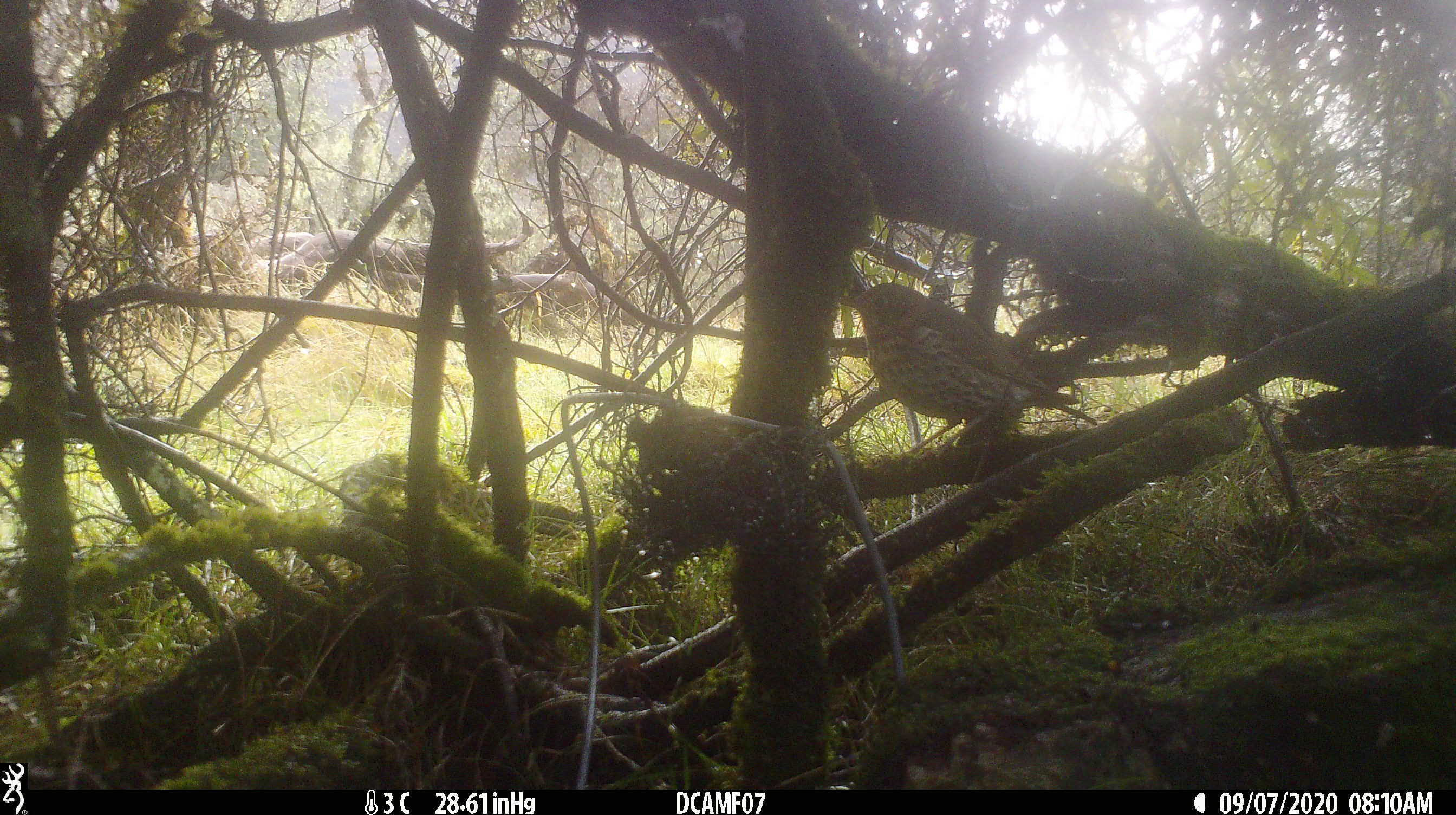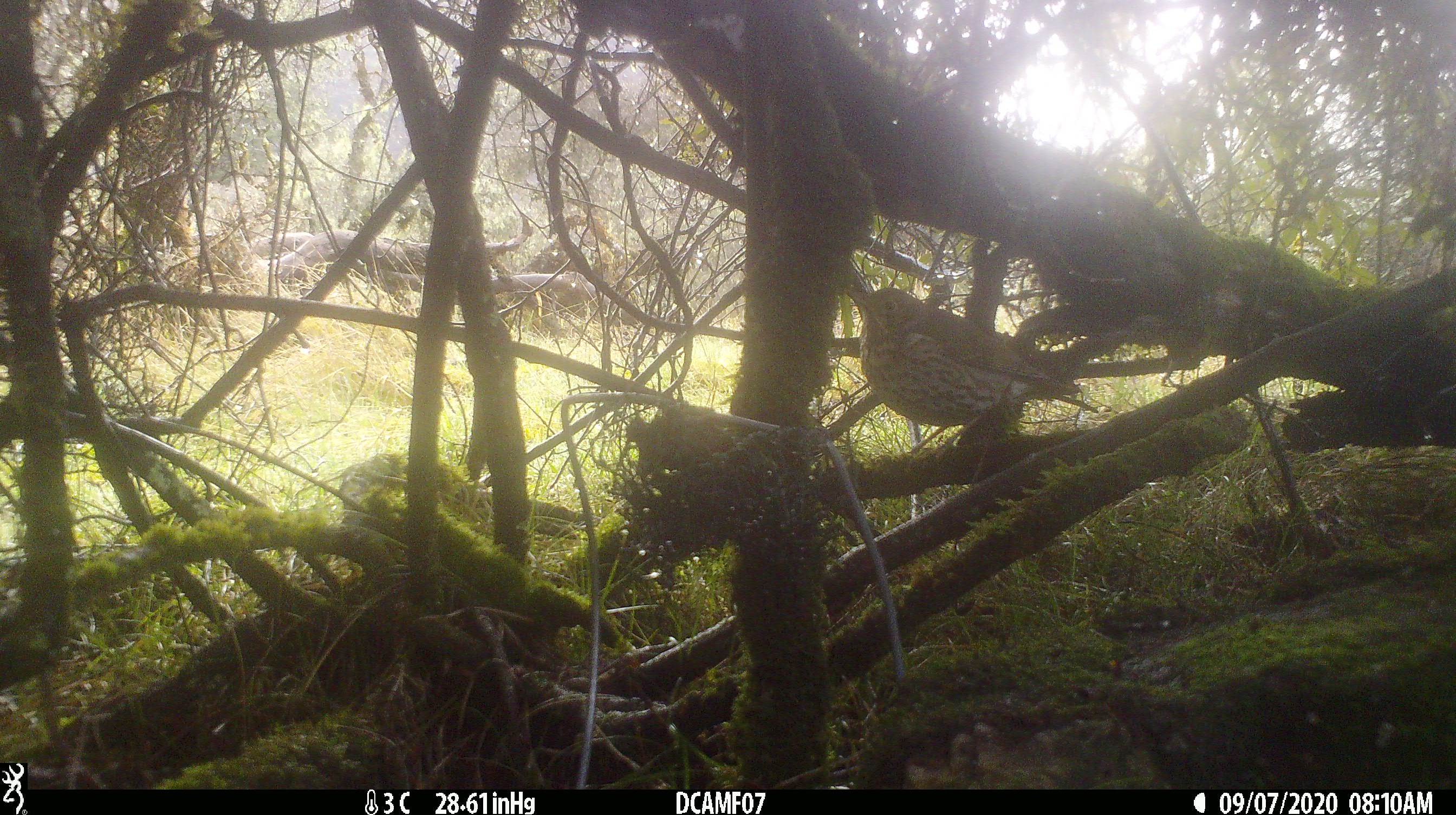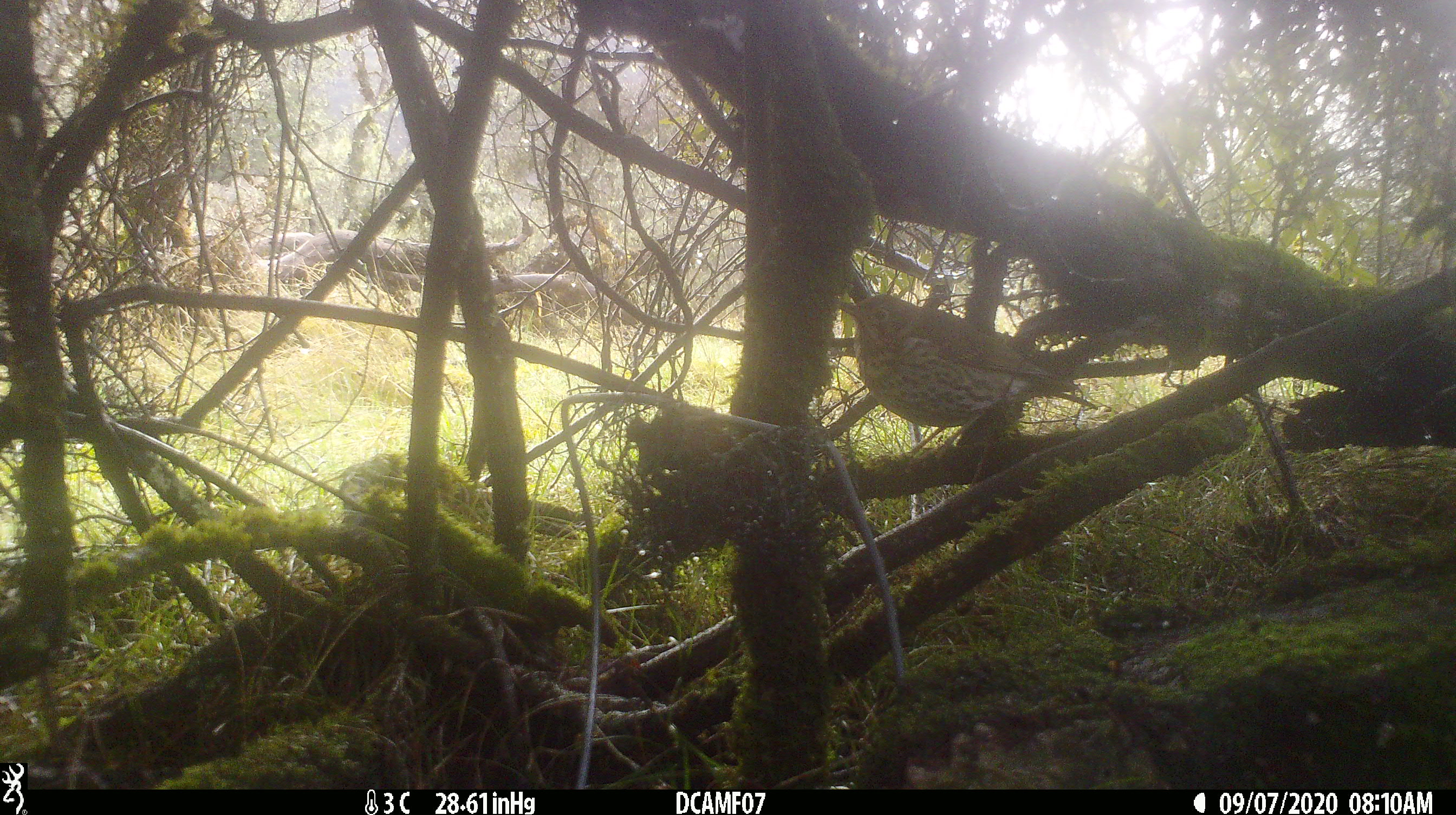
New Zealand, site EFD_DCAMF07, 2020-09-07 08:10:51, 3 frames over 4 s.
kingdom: Animalia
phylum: Chordata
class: Aves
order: Passeriformes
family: Turdidae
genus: Turdus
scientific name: Turdus philomelos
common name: song thrush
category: thrush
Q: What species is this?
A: Thrush (song thrush) (Turdus philomelos).